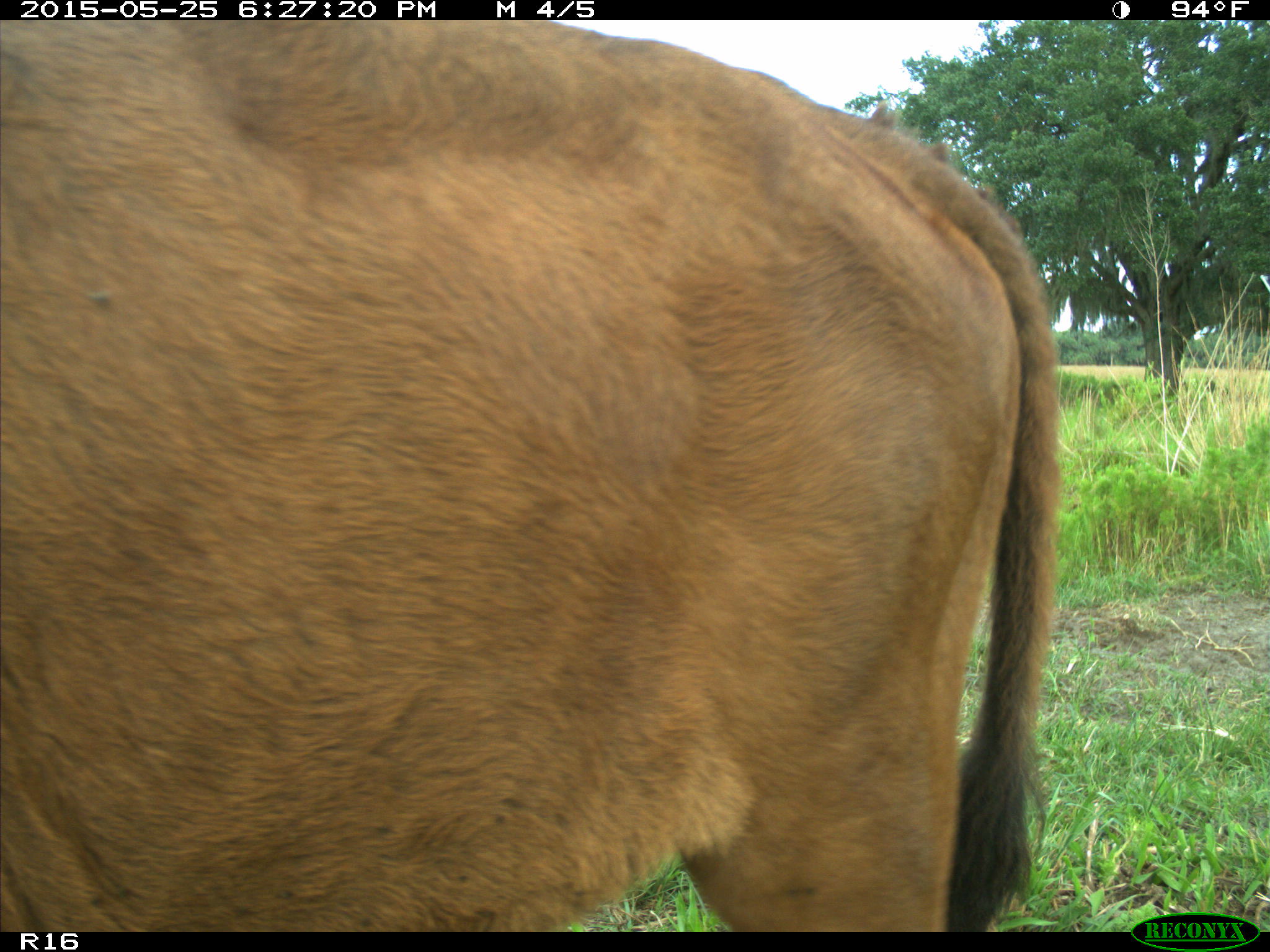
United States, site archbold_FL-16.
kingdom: Animalia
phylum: Chordata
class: Mammalia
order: Artiodactyla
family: Bovidae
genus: Bos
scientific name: Bos taurus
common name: domestic cow